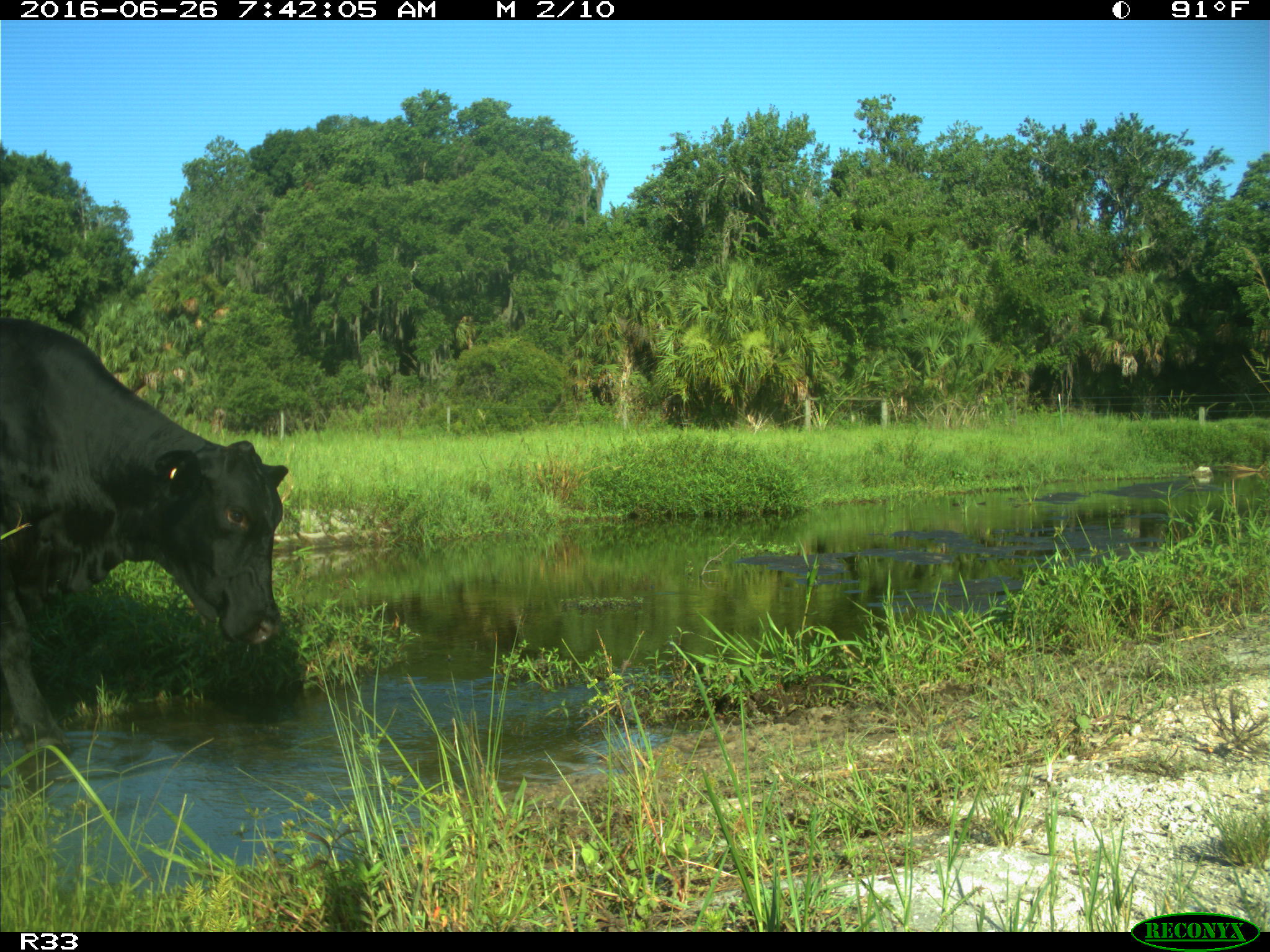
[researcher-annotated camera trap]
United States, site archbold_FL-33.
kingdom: Animalia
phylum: Chordata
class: Mammalia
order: Artiodactyla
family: Bovidae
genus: Bos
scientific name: Bos taurus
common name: domestic cow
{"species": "Bos taurus (domestic cow)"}